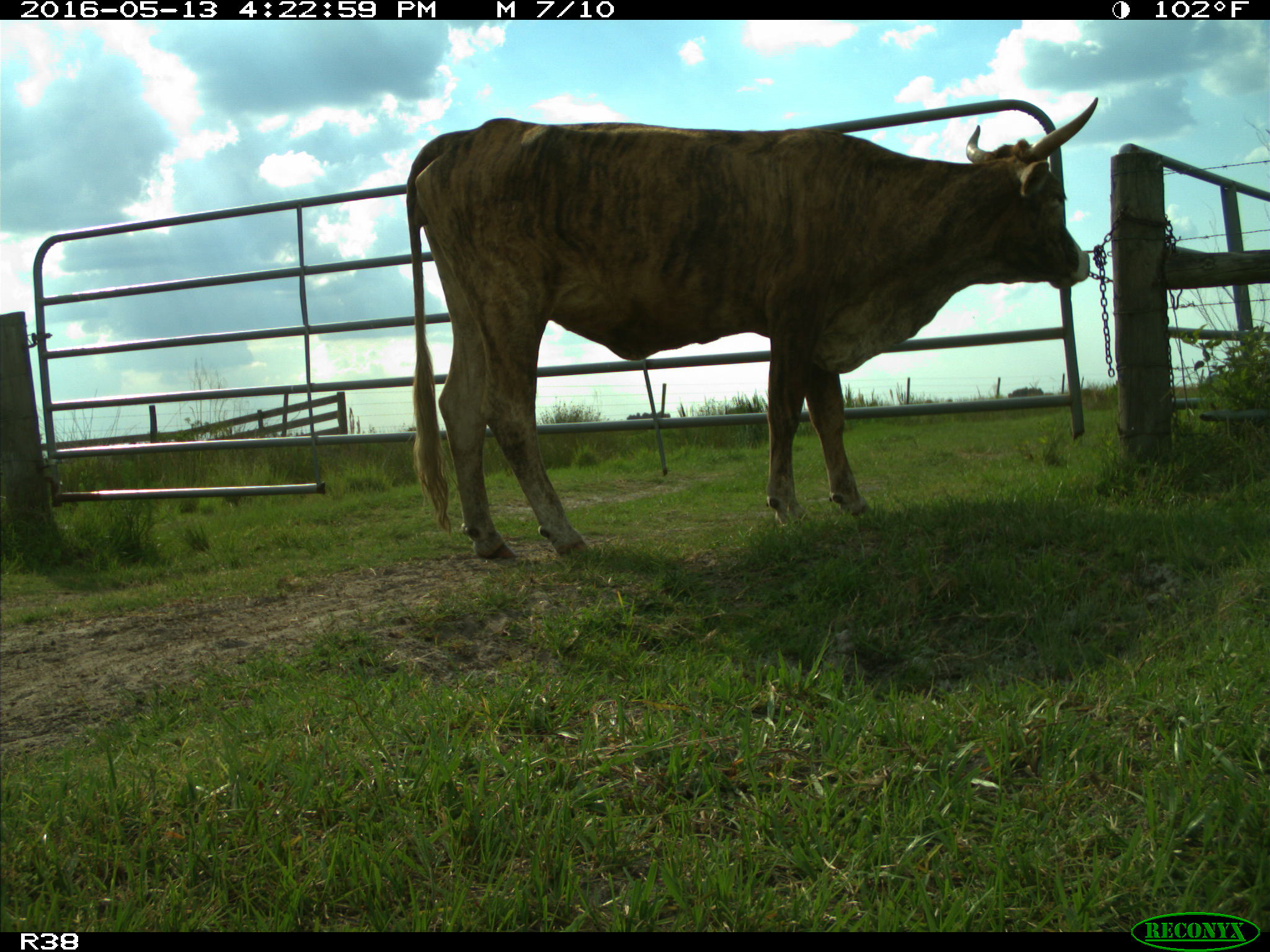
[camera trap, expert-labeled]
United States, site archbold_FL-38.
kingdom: Animalia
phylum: Chordata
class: Mammalia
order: Artiodactyla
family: Bovidae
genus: Bos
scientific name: Bos taurus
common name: domestic cow